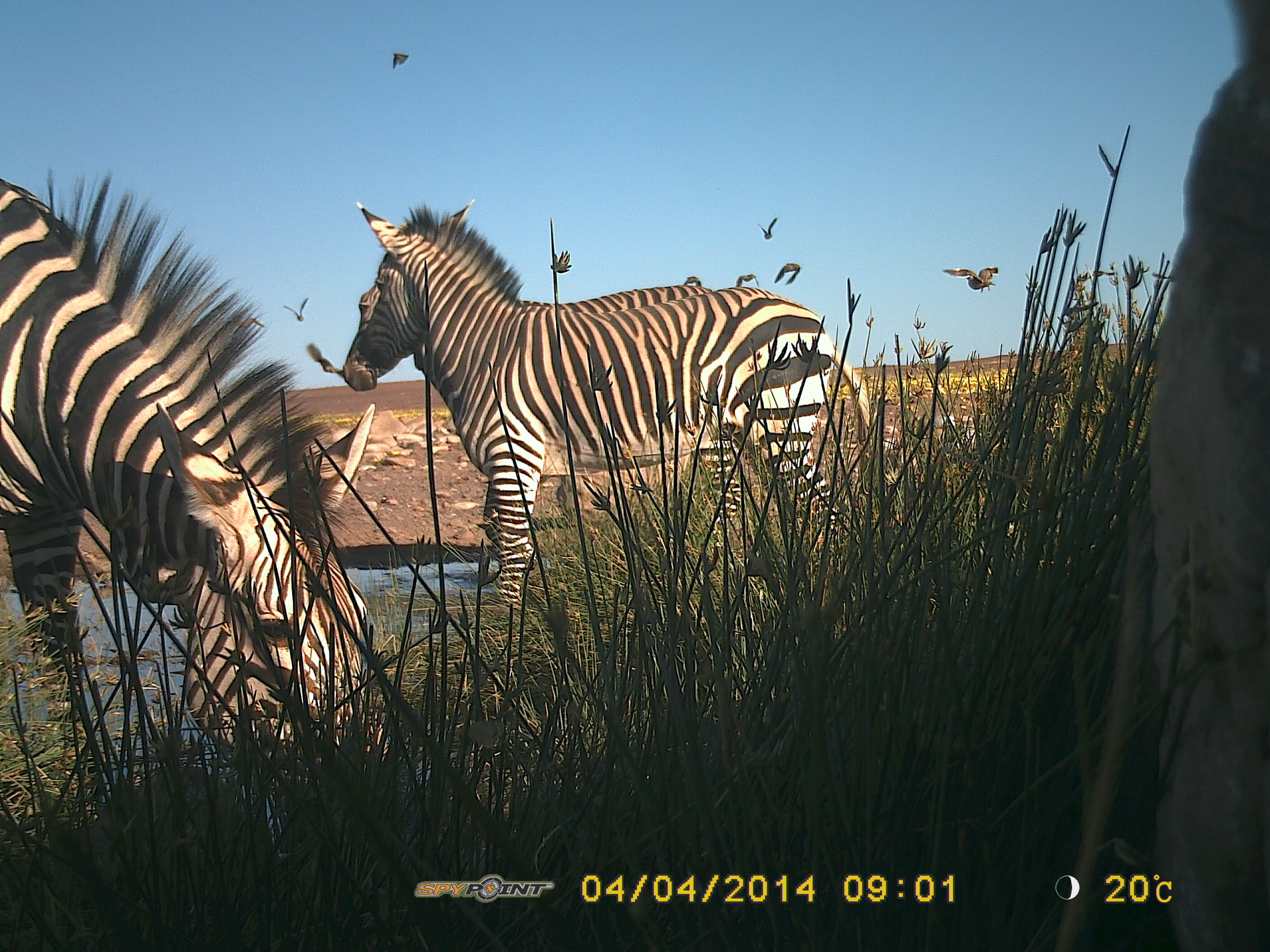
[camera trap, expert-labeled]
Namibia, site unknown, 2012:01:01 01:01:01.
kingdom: Animalia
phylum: Chordata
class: Mammalia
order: Perissodactyla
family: Equidae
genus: Equus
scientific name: Equus zebra hartmannae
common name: hartmann's mountain zebra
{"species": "Equus zebra hartmannae (hartmann's mountain zebra)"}